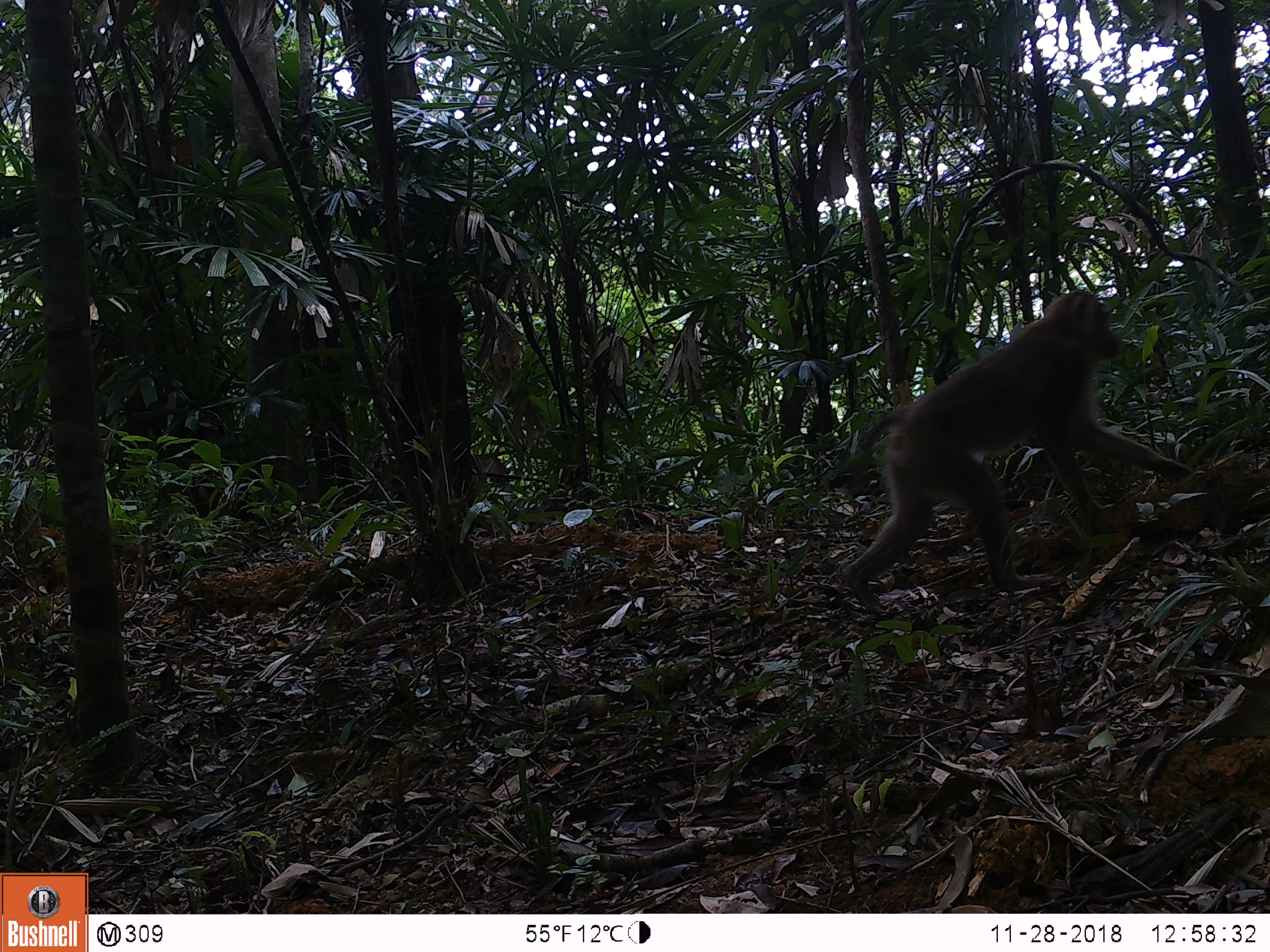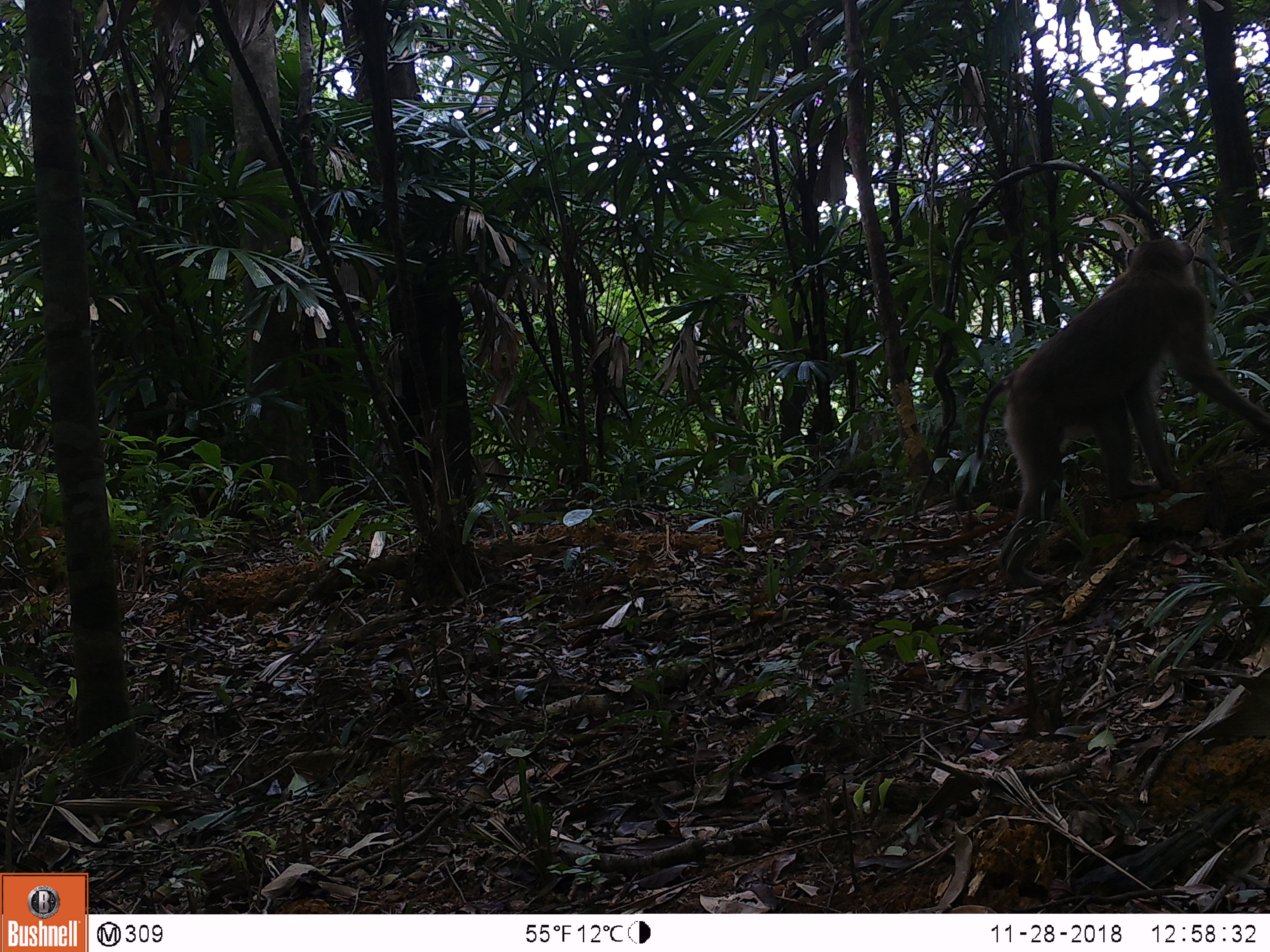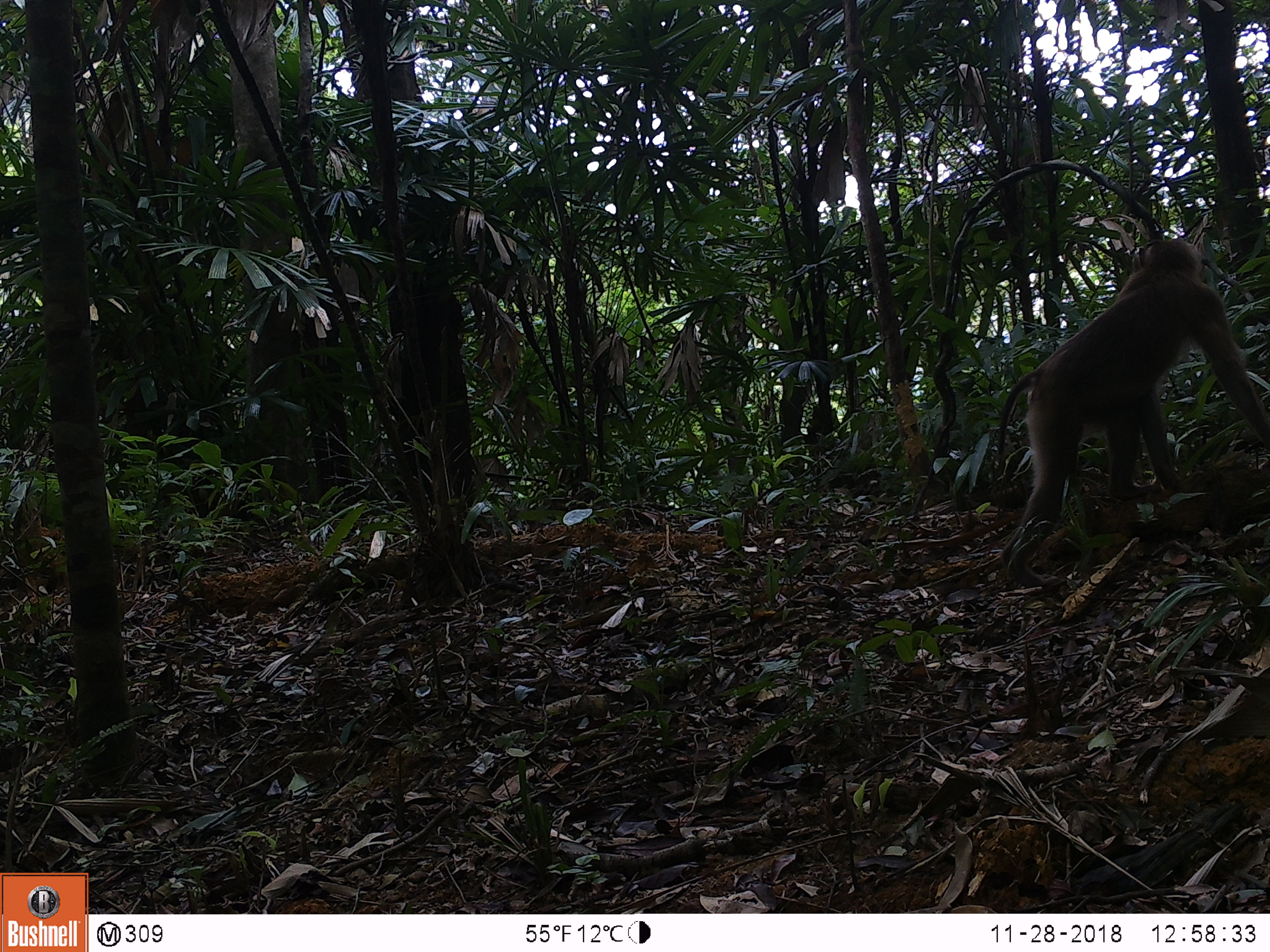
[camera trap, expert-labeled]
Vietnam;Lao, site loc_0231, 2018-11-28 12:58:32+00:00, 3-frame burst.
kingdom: Animalia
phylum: Chordata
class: Mammalia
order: Primates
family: Cercopithecidae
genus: Macaca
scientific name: Macaca nemestrina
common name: pig-tailed macaque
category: pig tailed macaque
Pig tailed macaque (pig-tailed macaque) (Macaca nemestrina). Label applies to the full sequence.